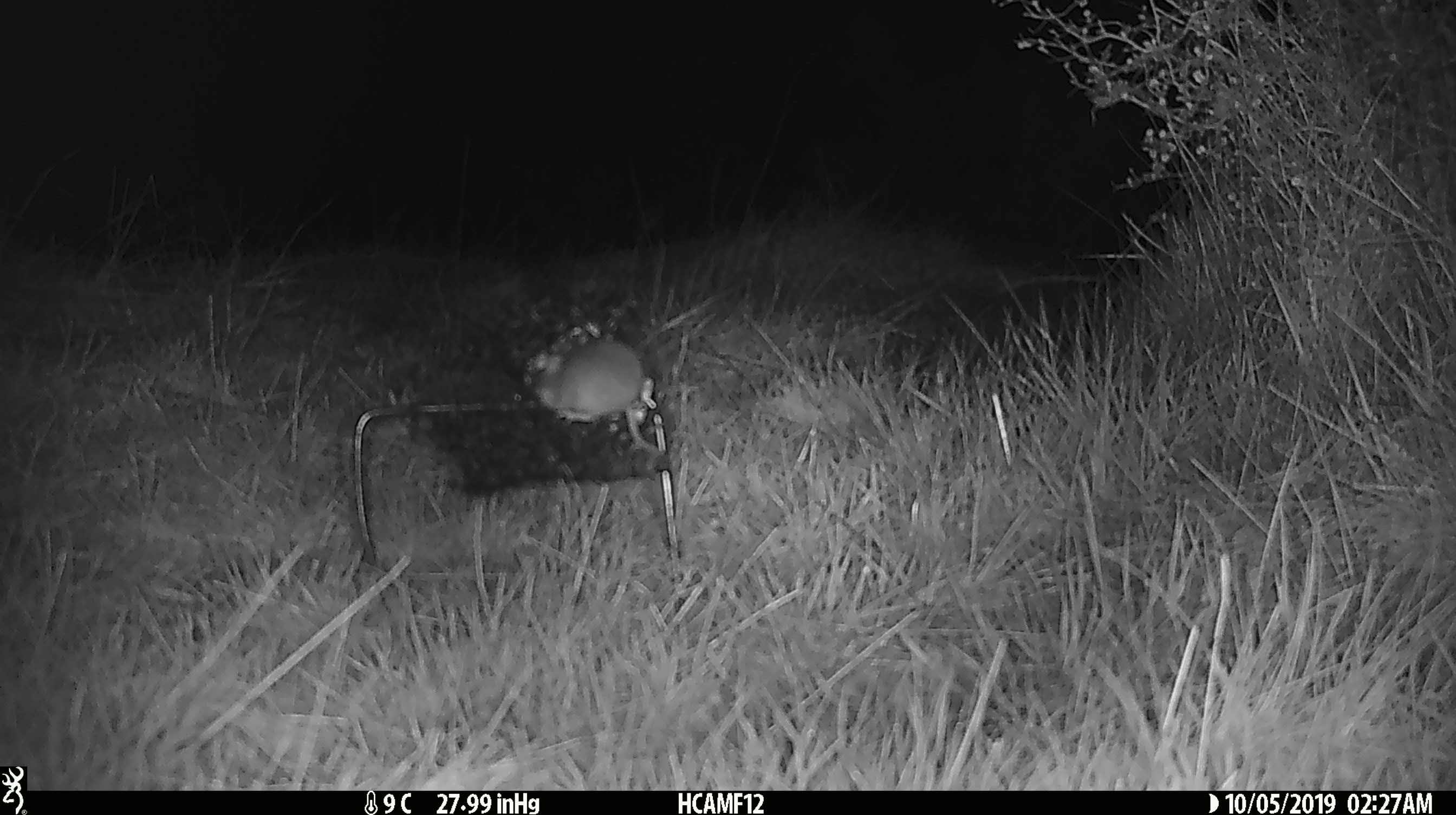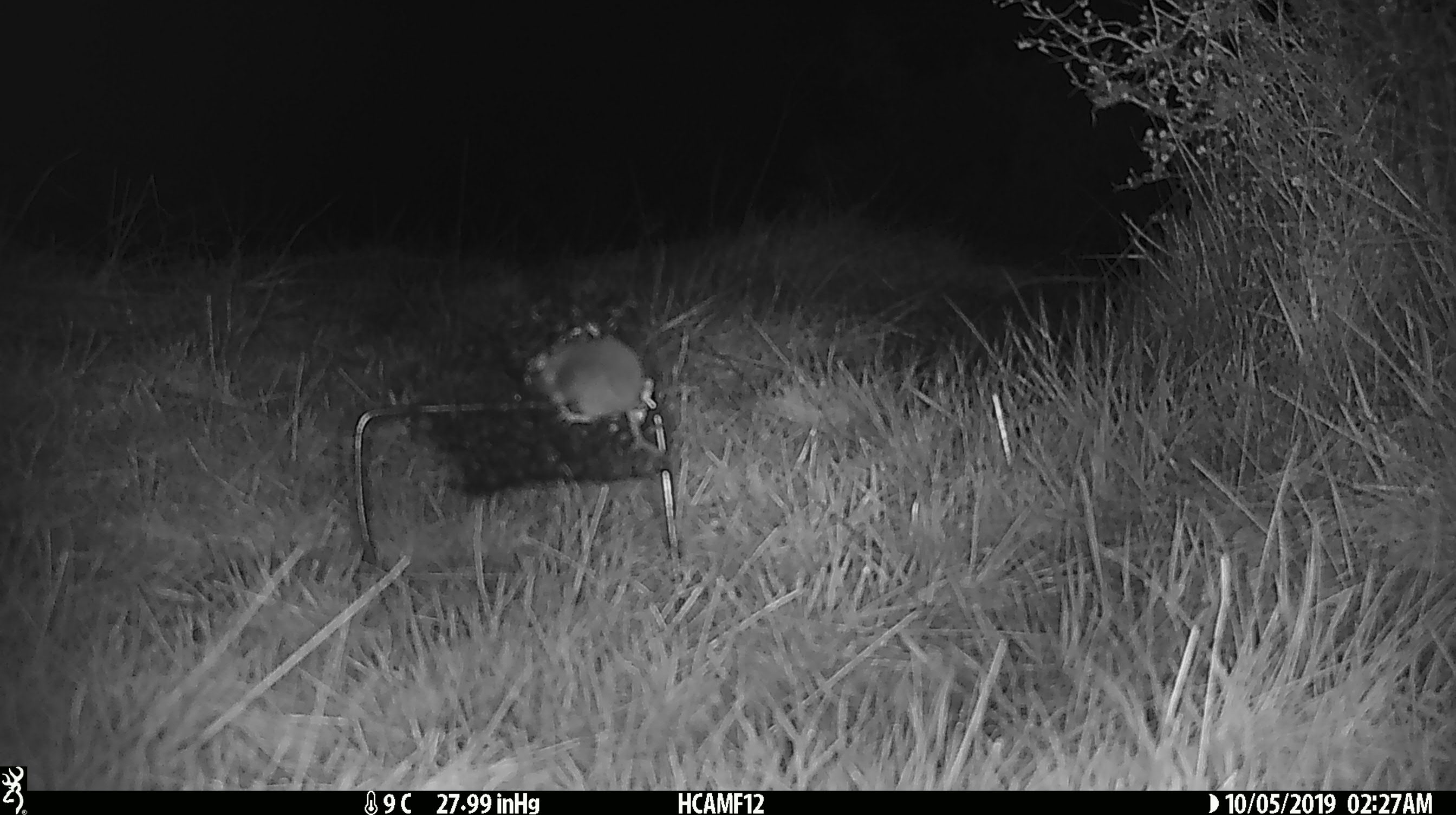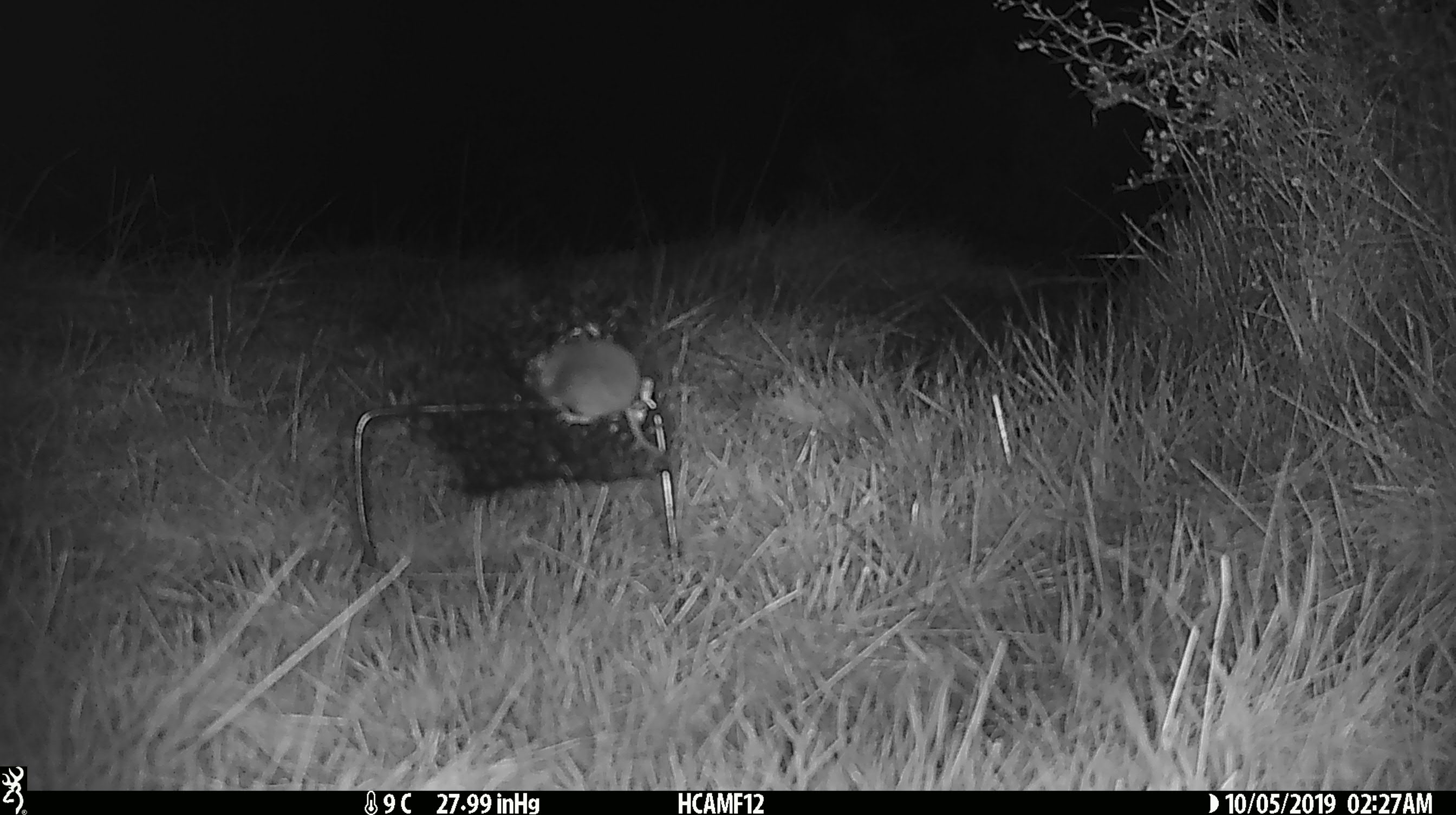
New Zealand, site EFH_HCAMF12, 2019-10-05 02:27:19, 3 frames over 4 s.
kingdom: Animalia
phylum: Chordata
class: Mammalia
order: Rodentia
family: Muridae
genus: Mus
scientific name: Mus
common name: mouse